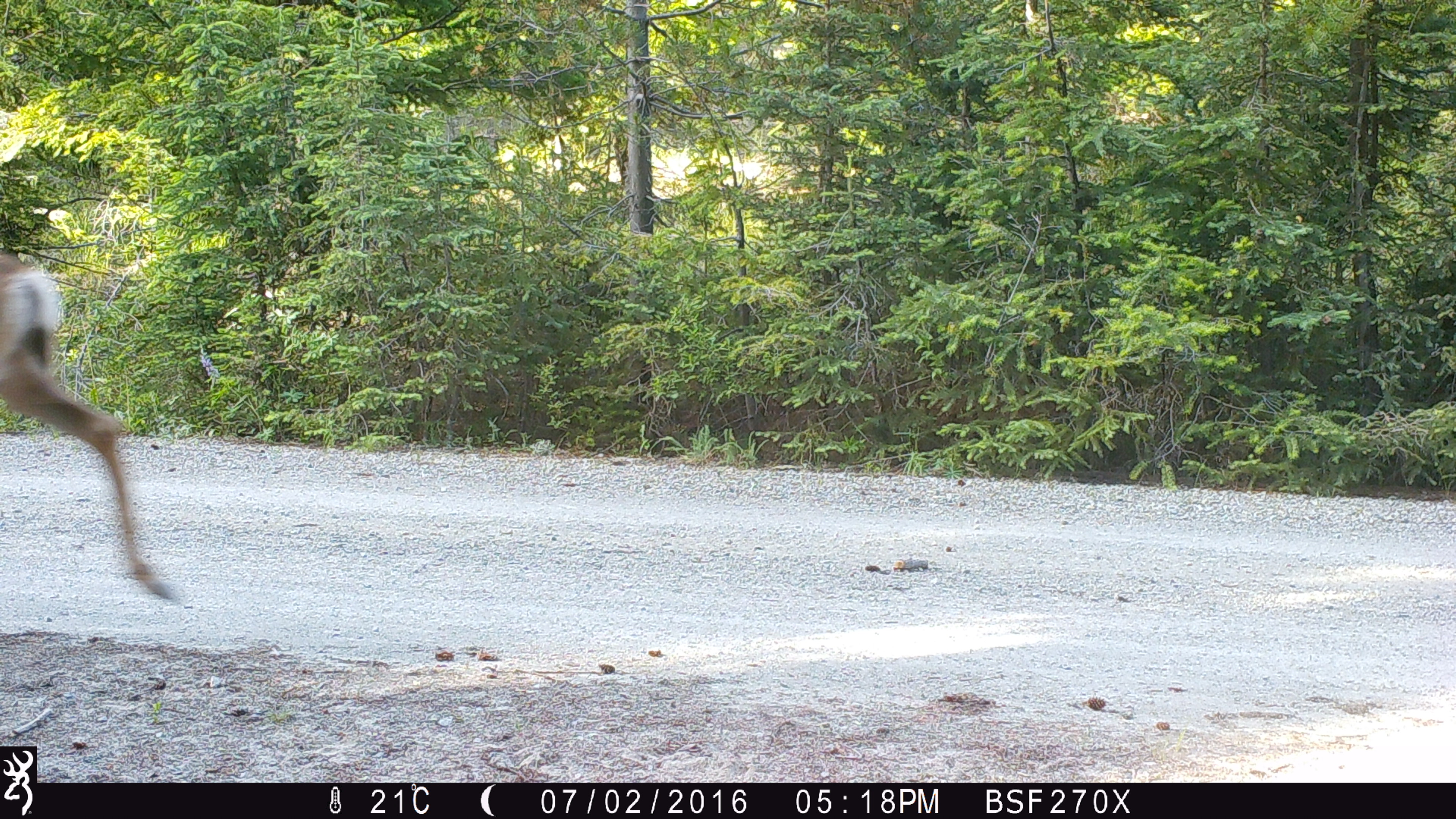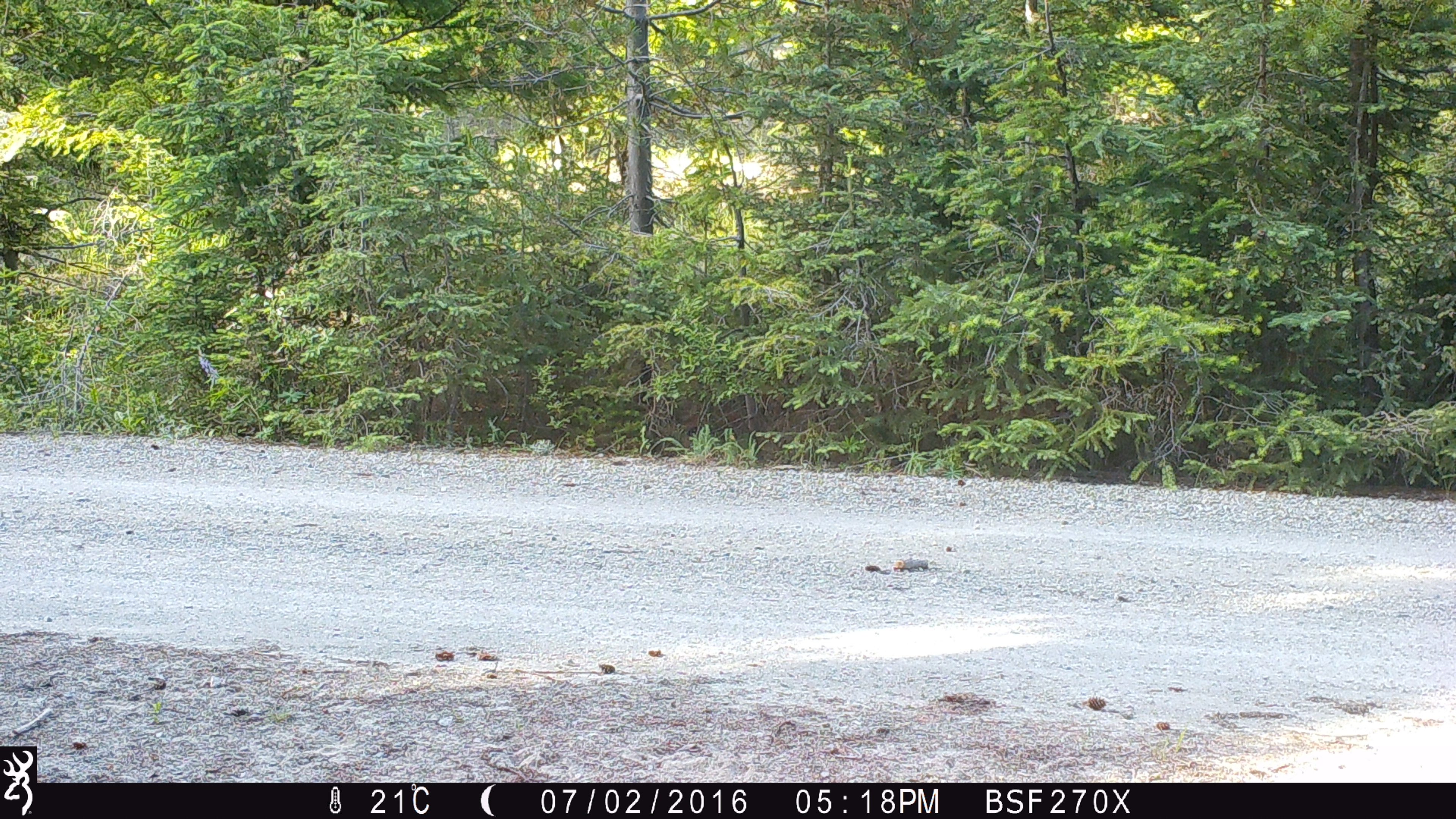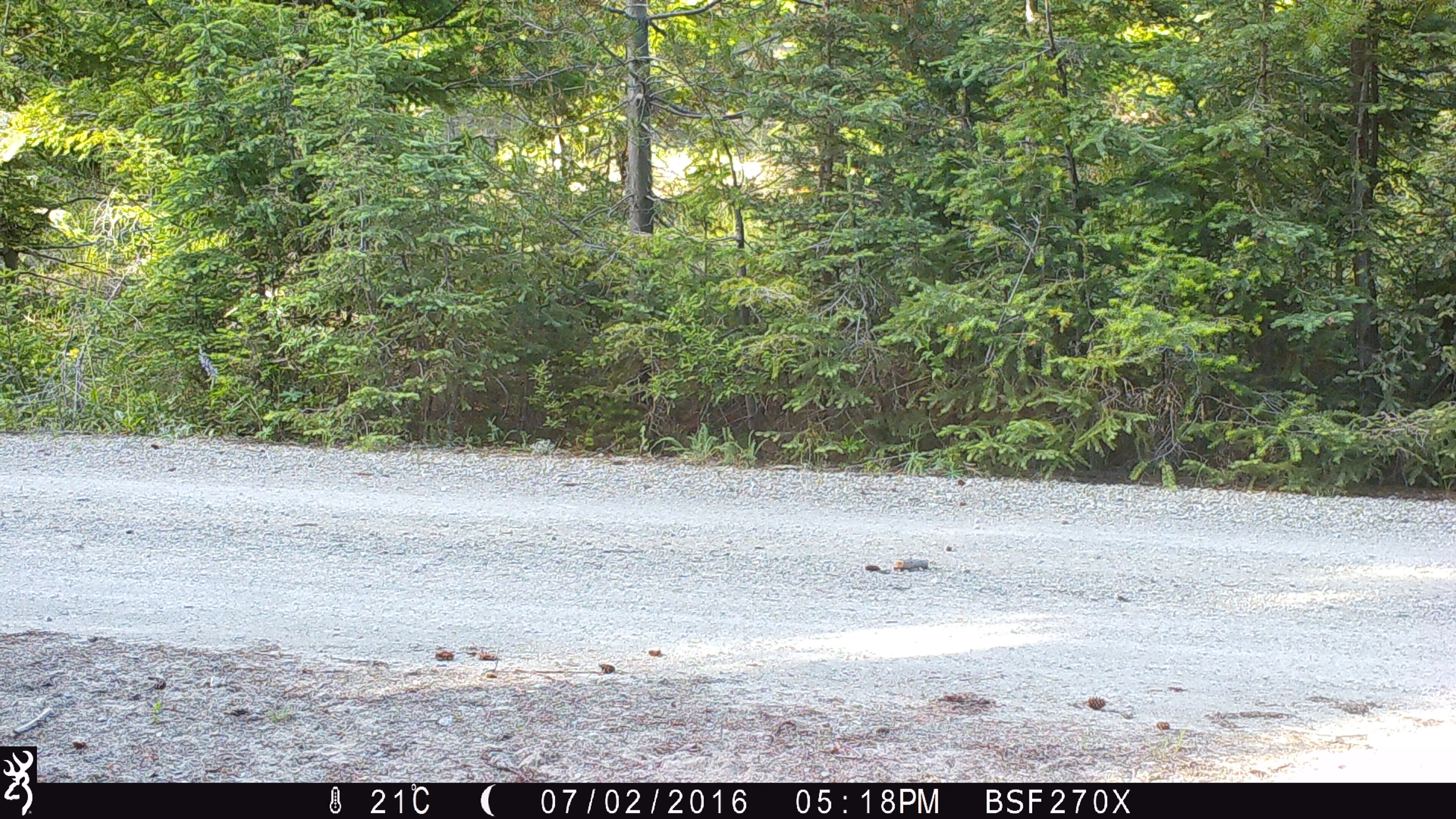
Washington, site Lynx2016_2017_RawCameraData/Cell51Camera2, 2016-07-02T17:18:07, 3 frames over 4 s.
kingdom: Animalia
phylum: Chordata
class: Mammalia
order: Artiodactyla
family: Cervidae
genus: Odocoileus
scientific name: Odocoileus hemionus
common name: mule deer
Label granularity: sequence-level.